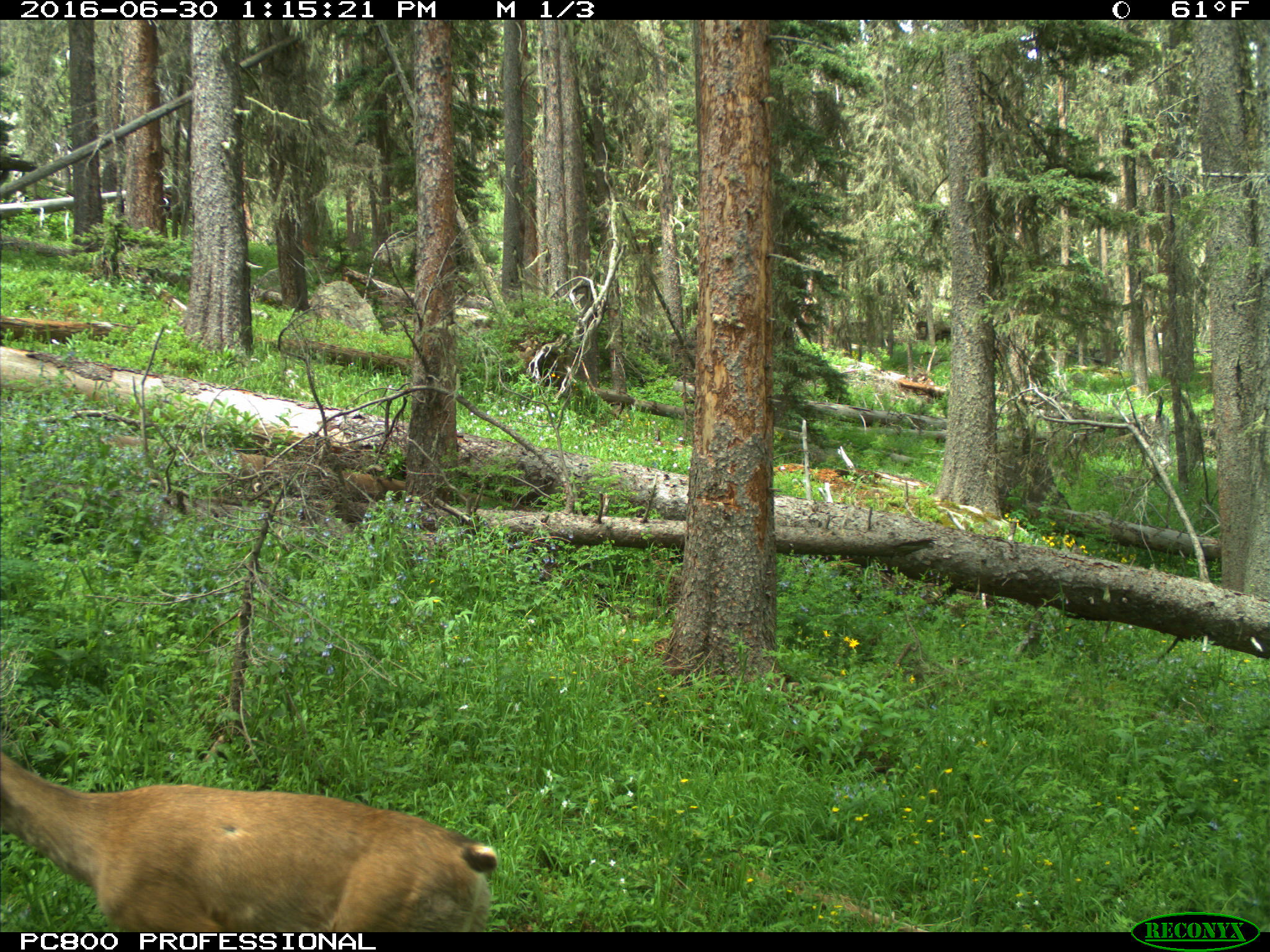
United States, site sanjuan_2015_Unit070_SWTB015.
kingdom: Animalia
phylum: Chordata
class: Mammalia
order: Artiodactyla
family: Cervidae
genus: Odocoileus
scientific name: Odocoileus hemionus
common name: mule deer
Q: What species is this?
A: Odocoileus hemionus (mule deer).